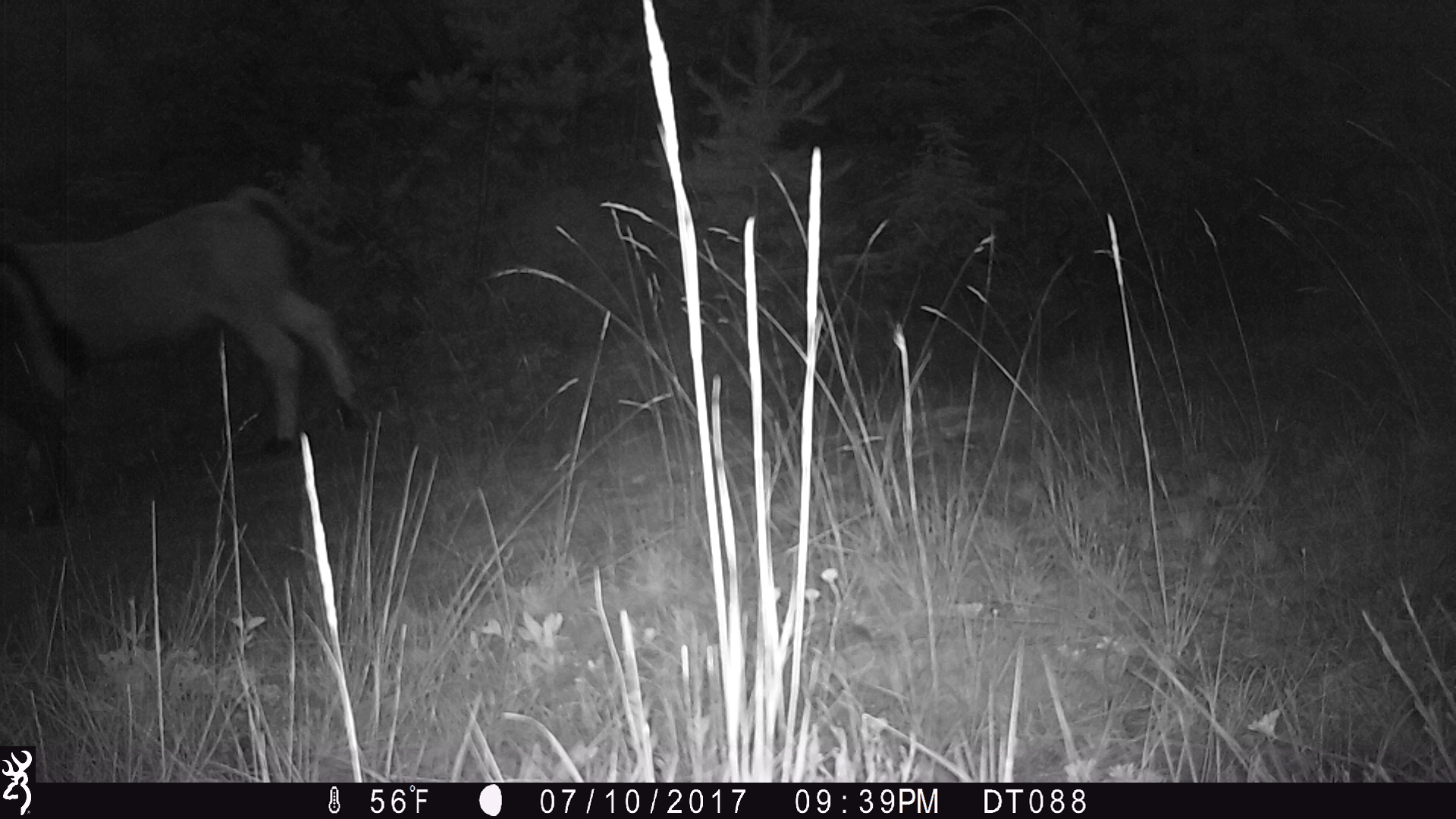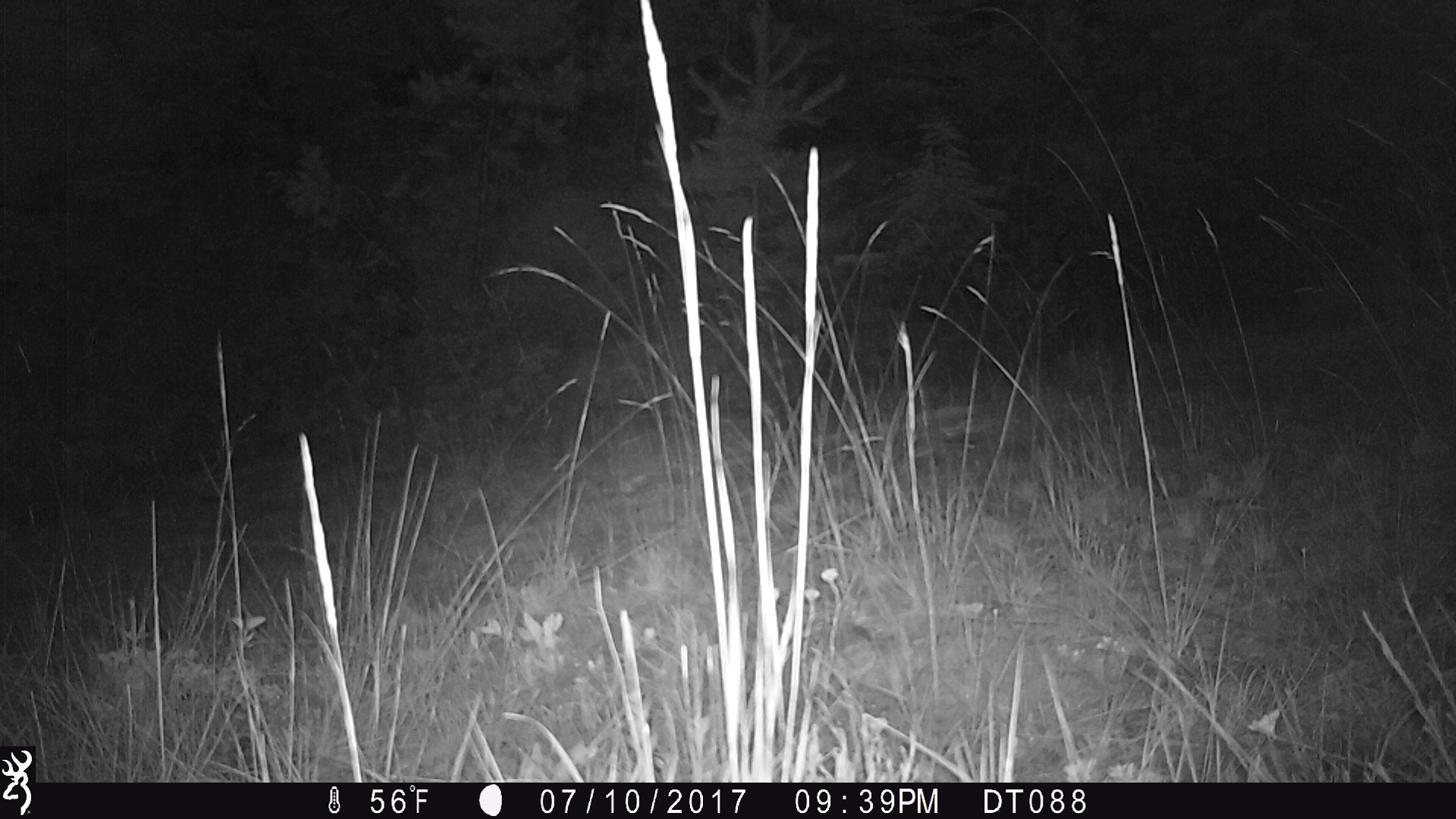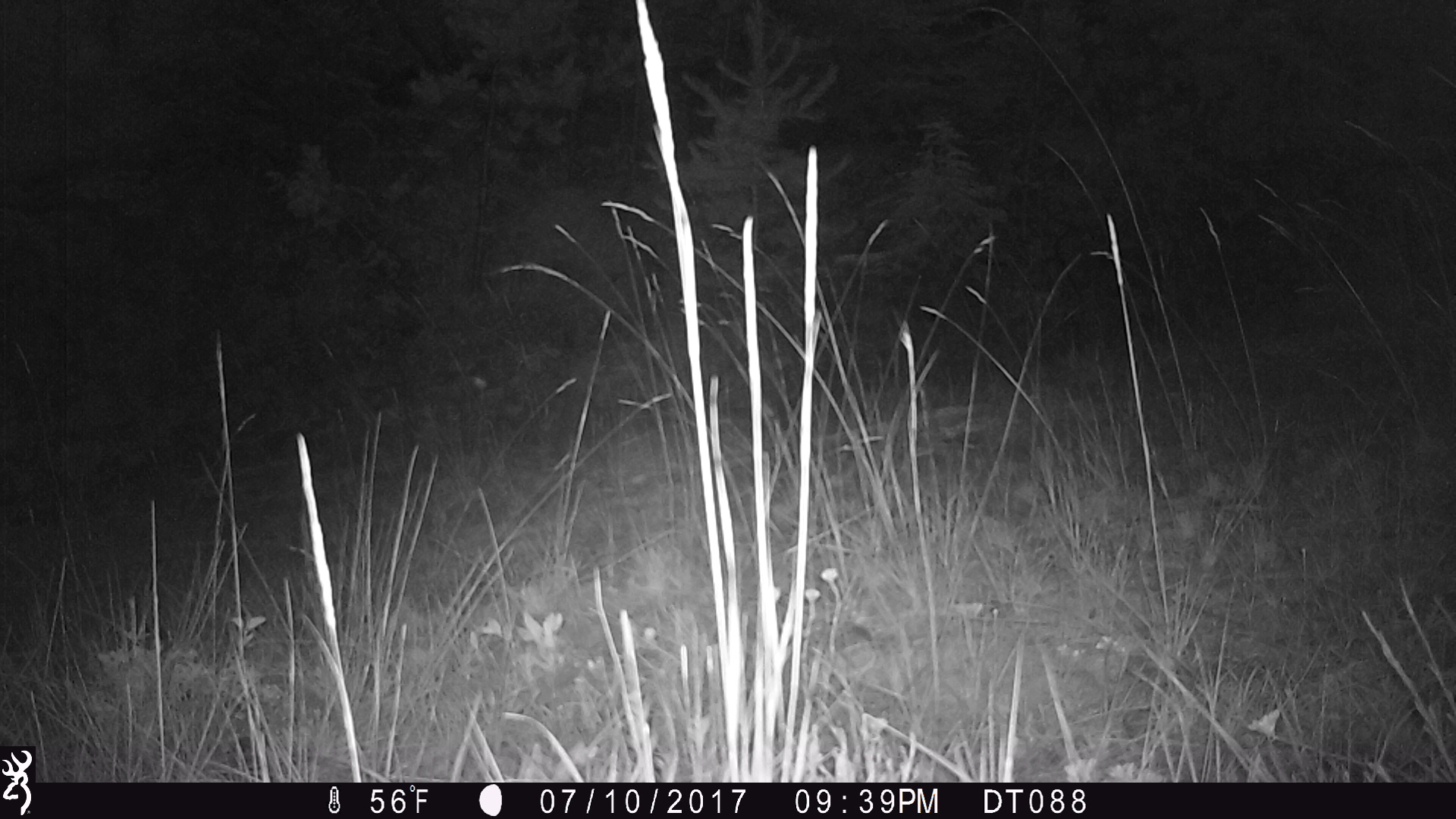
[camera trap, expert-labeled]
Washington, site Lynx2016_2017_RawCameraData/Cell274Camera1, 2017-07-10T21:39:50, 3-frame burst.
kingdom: Animalia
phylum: Chordata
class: Mammalia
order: Artiodactyla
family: Bovidae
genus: Bos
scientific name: Bos taurus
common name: domestic cattle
Domestic cattle (Bos taurus). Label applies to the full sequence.